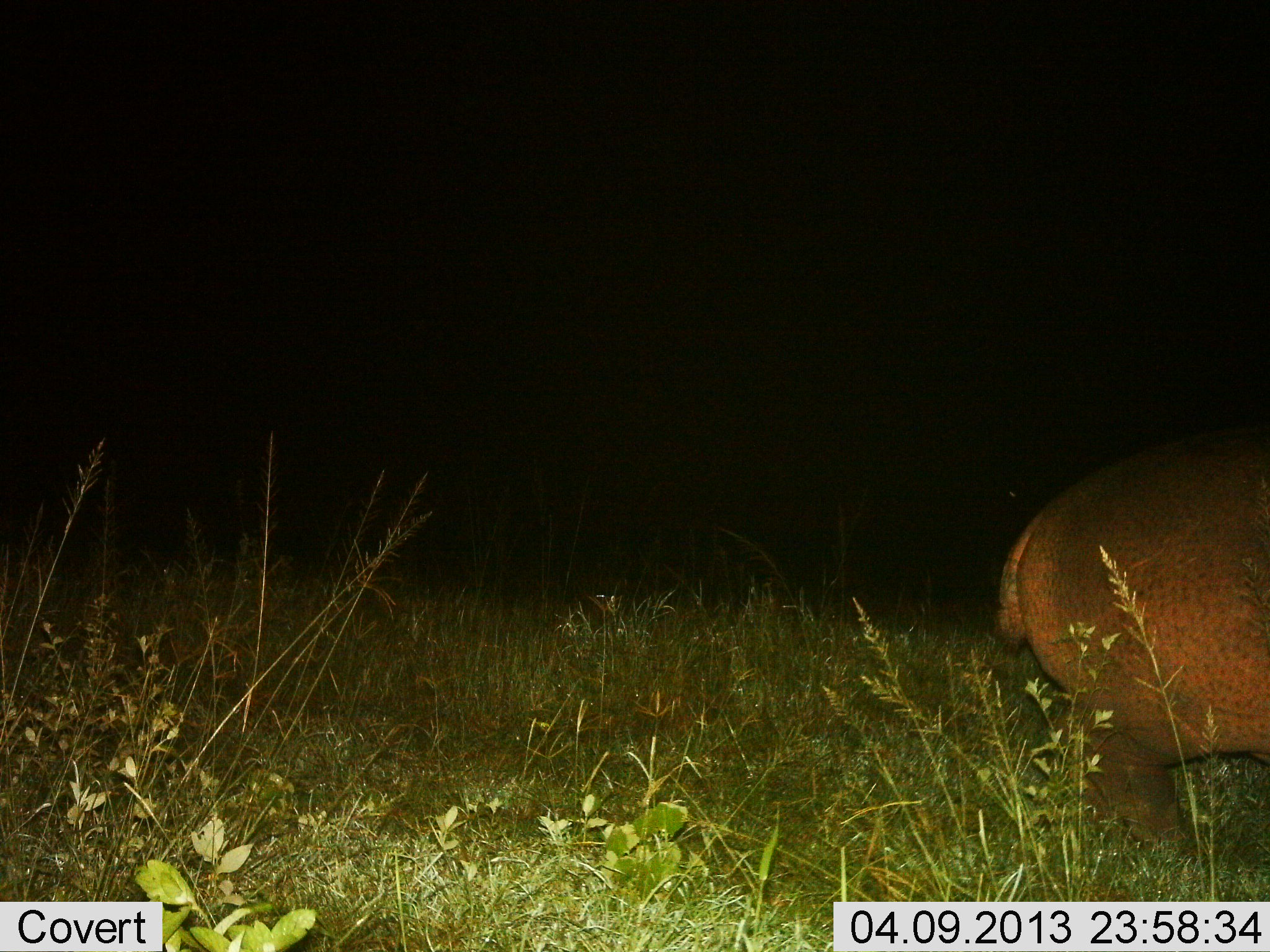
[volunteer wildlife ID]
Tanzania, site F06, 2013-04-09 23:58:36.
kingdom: Animalia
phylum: Chordata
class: Mammalia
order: Artiodactyla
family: Hippopotamidae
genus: Hippopotamus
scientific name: Hippopotamus amphibius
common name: hippopotamus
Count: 1.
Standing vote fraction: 53%.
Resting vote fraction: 0%.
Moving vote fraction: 43%.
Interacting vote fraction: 0%.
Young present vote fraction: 0%.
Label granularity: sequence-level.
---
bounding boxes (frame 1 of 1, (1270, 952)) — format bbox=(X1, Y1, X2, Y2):
animal: bbox=(996, 448, 1269, 855)